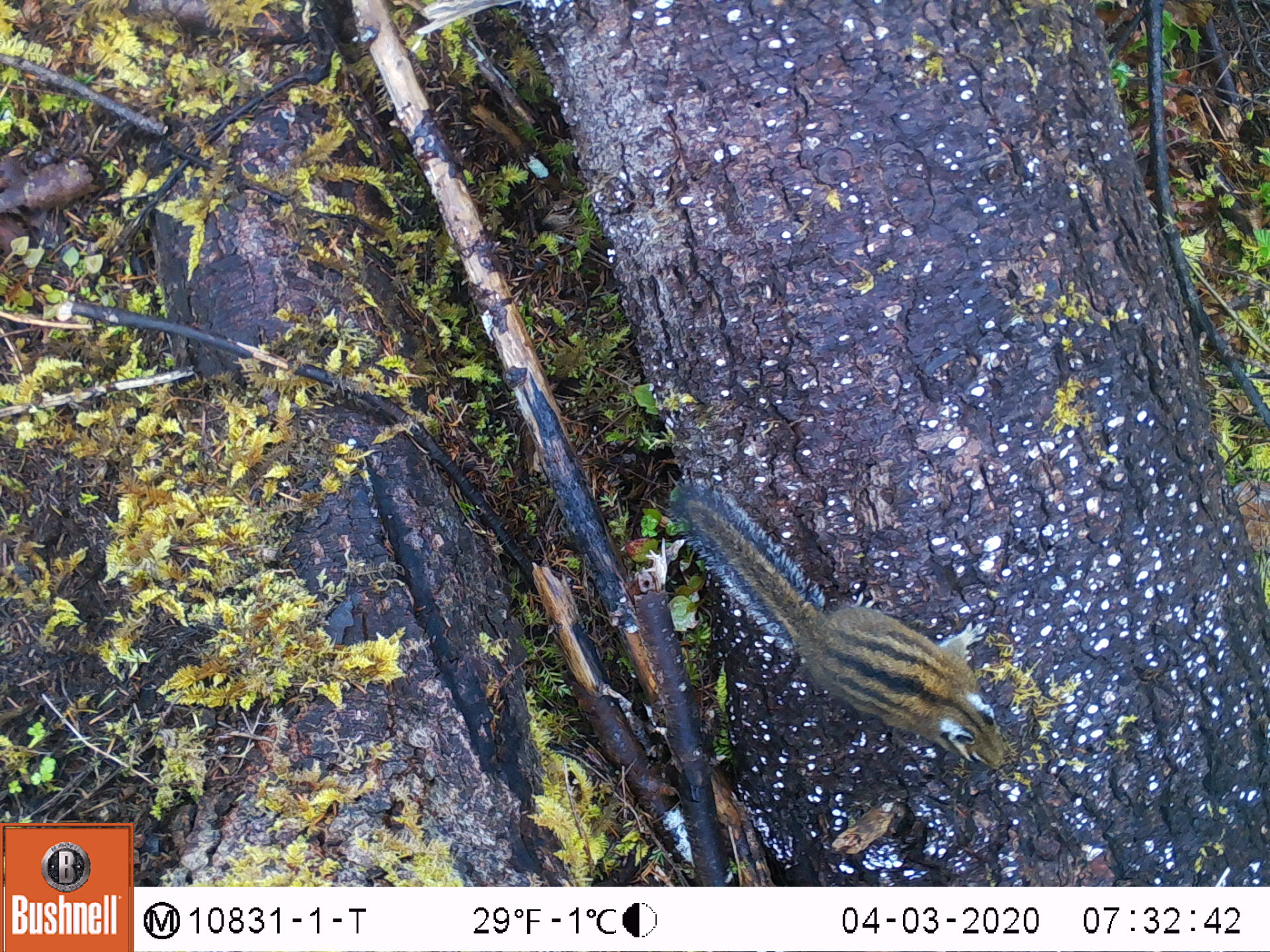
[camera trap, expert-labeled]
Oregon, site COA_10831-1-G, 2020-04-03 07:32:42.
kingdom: Animalia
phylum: Chordata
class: Mammalia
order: Rodentia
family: Sciuridae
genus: Neotamias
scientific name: Neotamias townsendii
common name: townsend's chipmunk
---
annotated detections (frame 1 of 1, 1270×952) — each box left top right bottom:
townsend's chipmunk: 664 459 1017 779